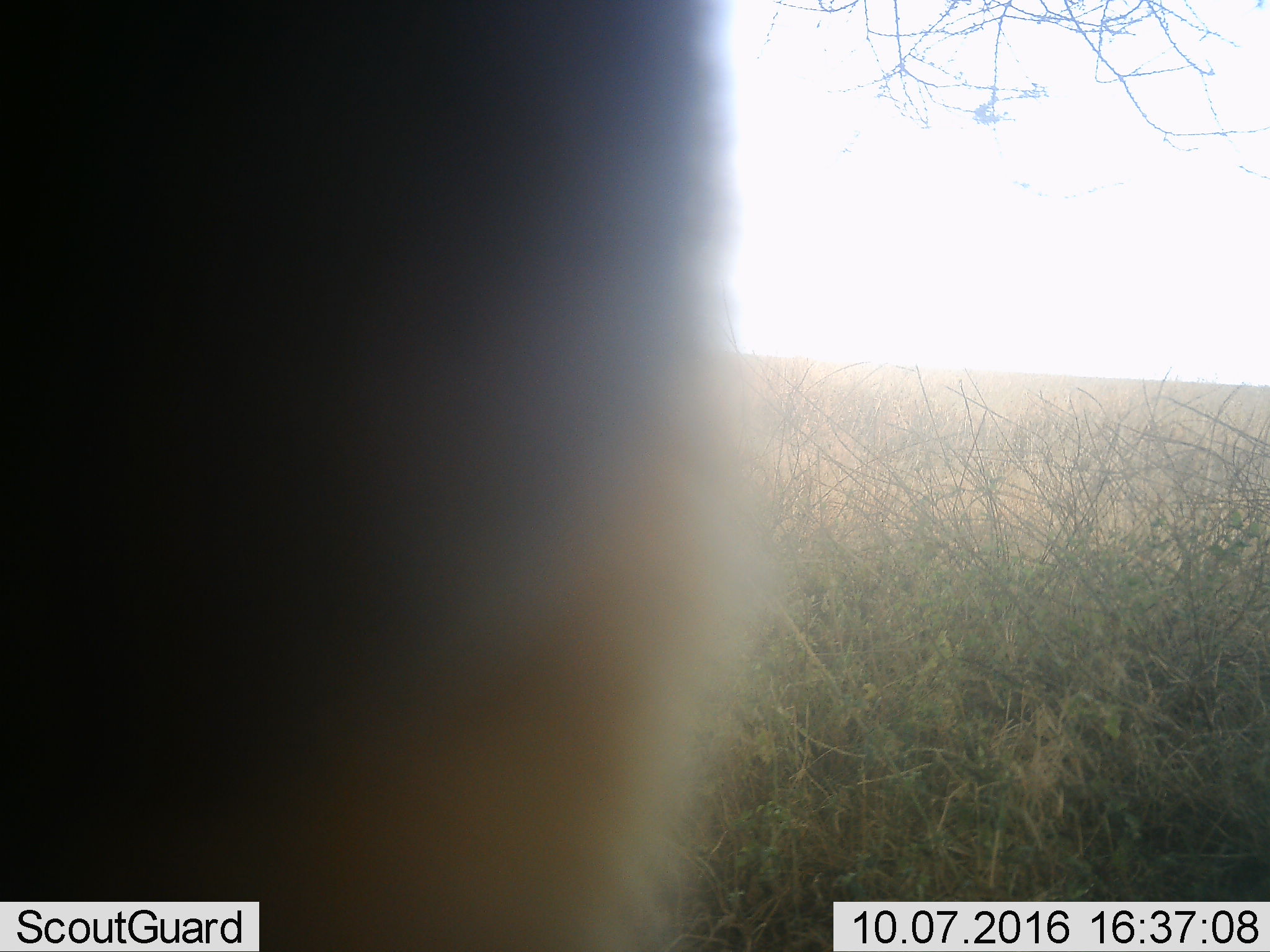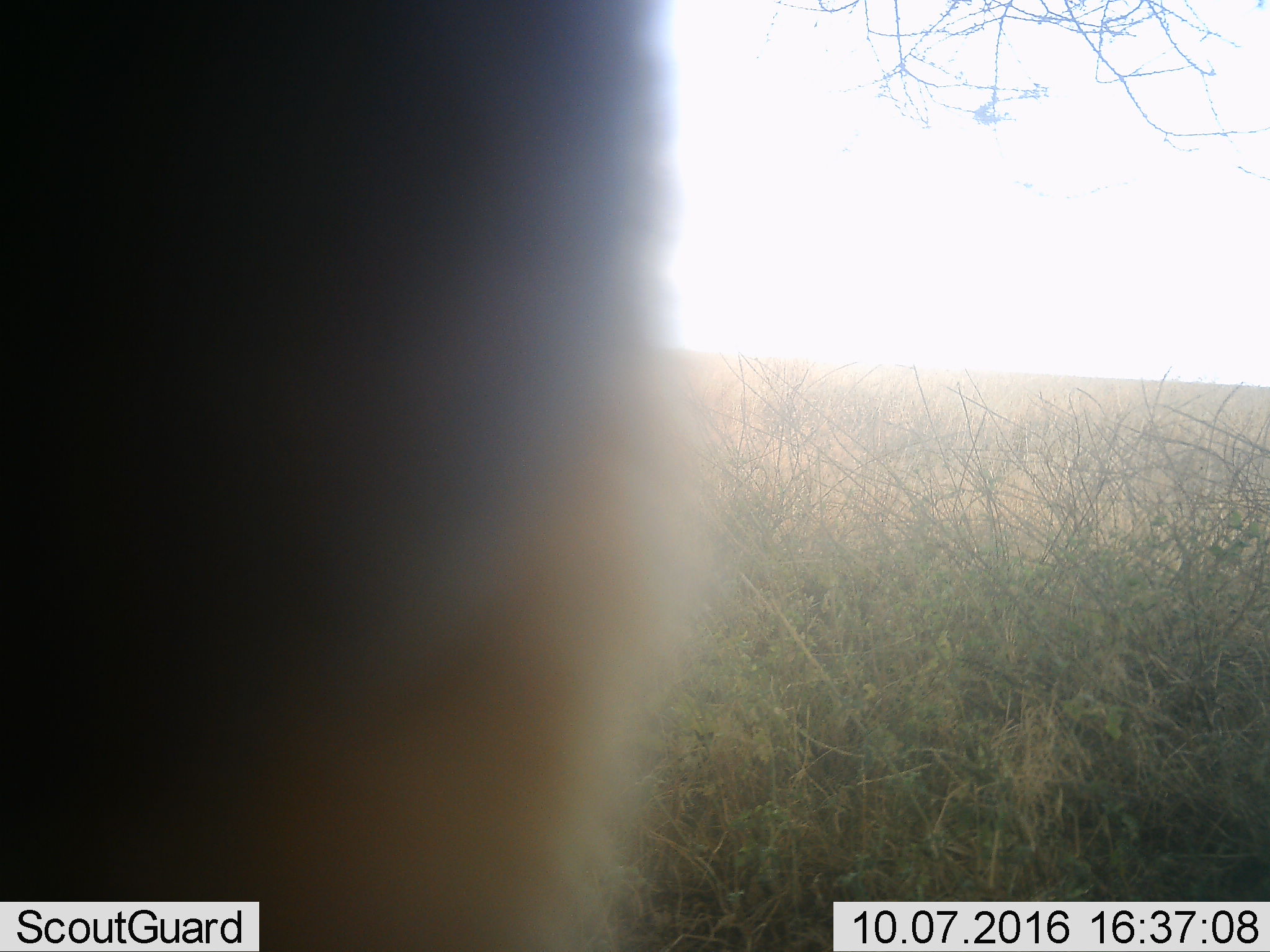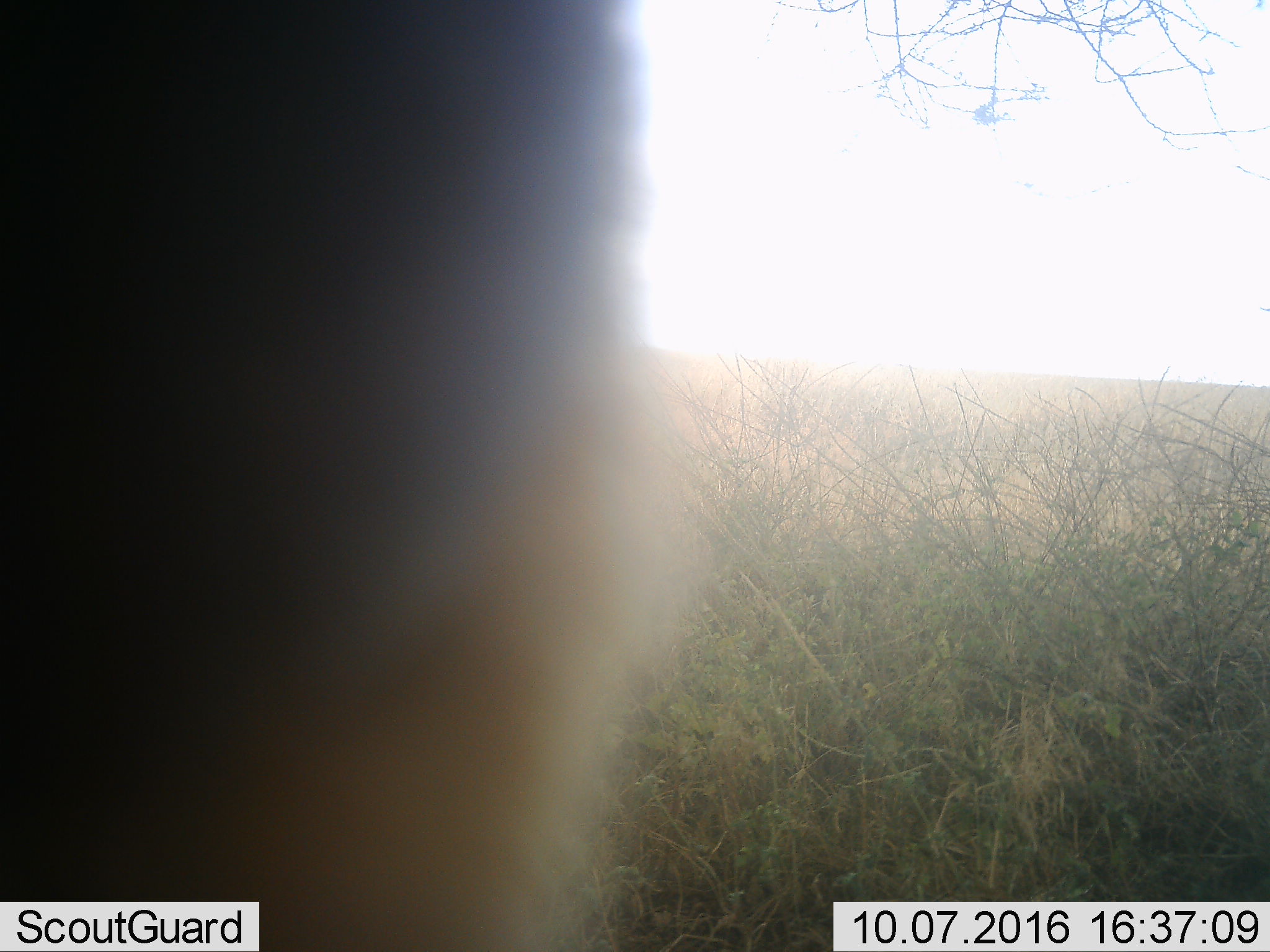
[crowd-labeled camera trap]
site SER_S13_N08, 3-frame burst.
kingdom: Animalia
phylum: Chordata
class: Mammalia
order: Artiodactyla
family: Bovidae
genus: Connochaetes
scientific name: Connochaetes taurinus taurinus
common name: blue wildebeest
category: wildebeestblue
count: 1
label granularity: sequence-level